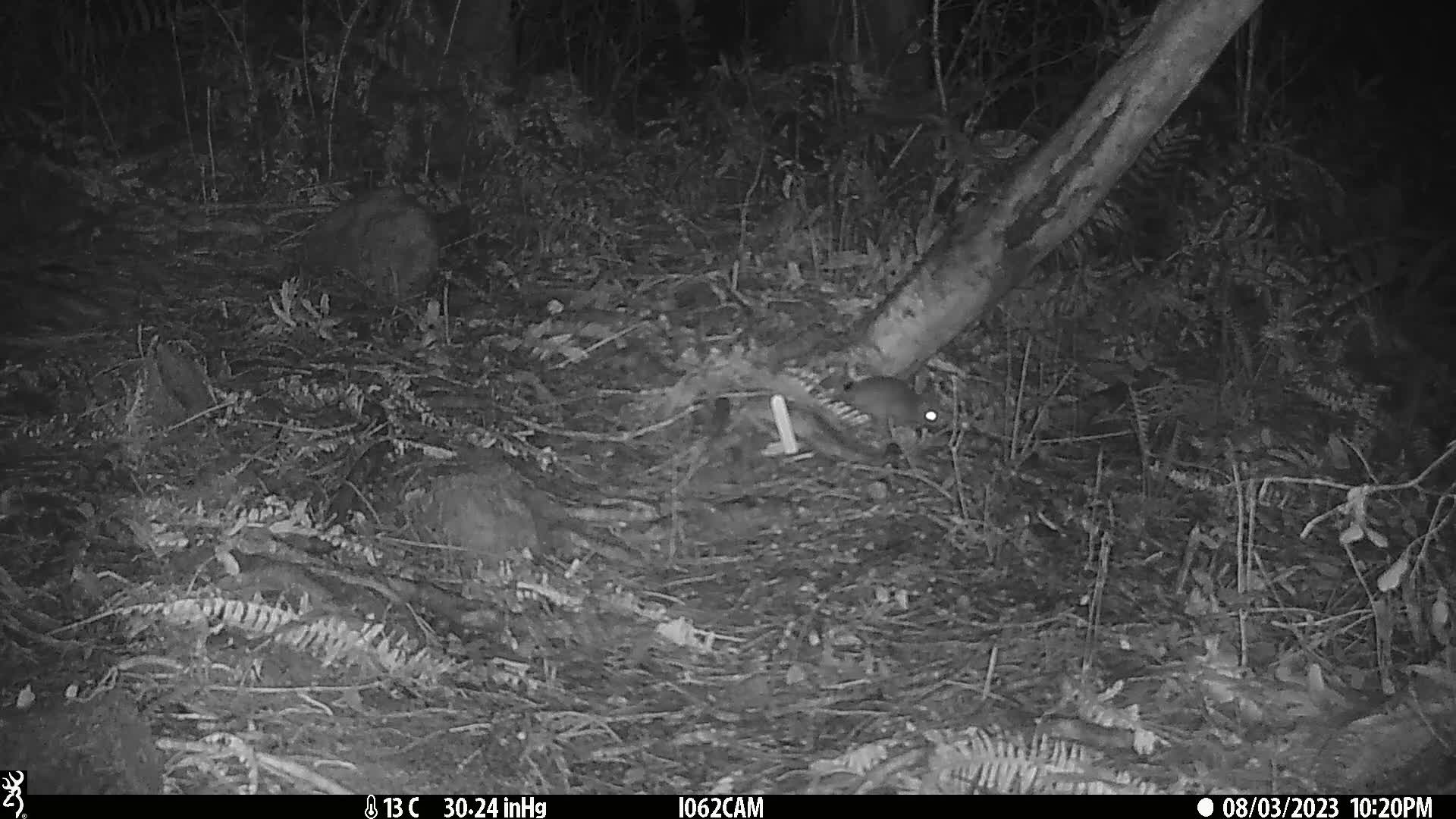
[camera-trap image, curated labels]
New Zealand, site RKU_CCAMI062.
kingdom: Animalia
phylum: Chordata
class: Mammalia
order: Rodentia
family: Muridae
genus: Rattus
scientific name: Rattus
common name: rat